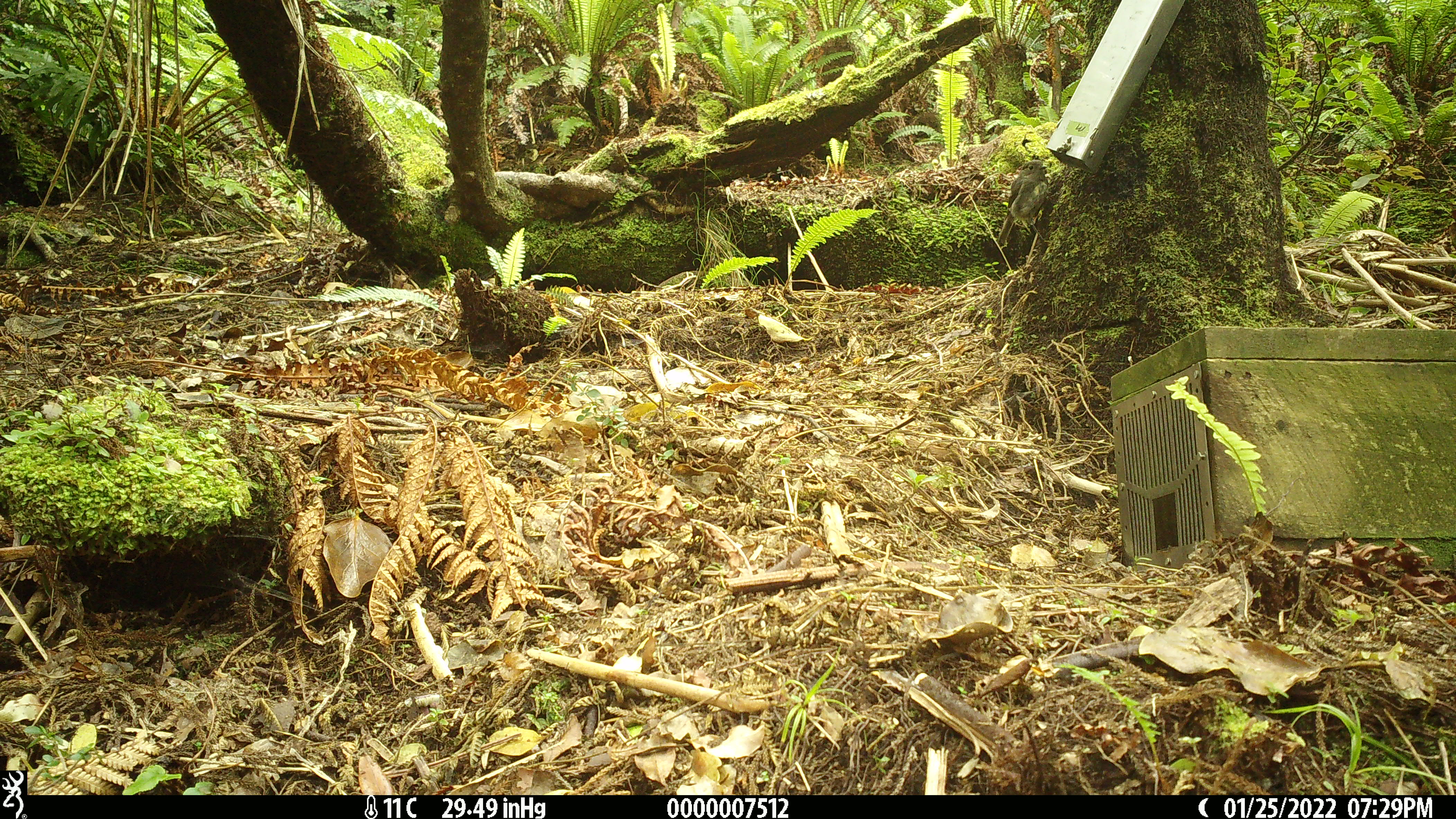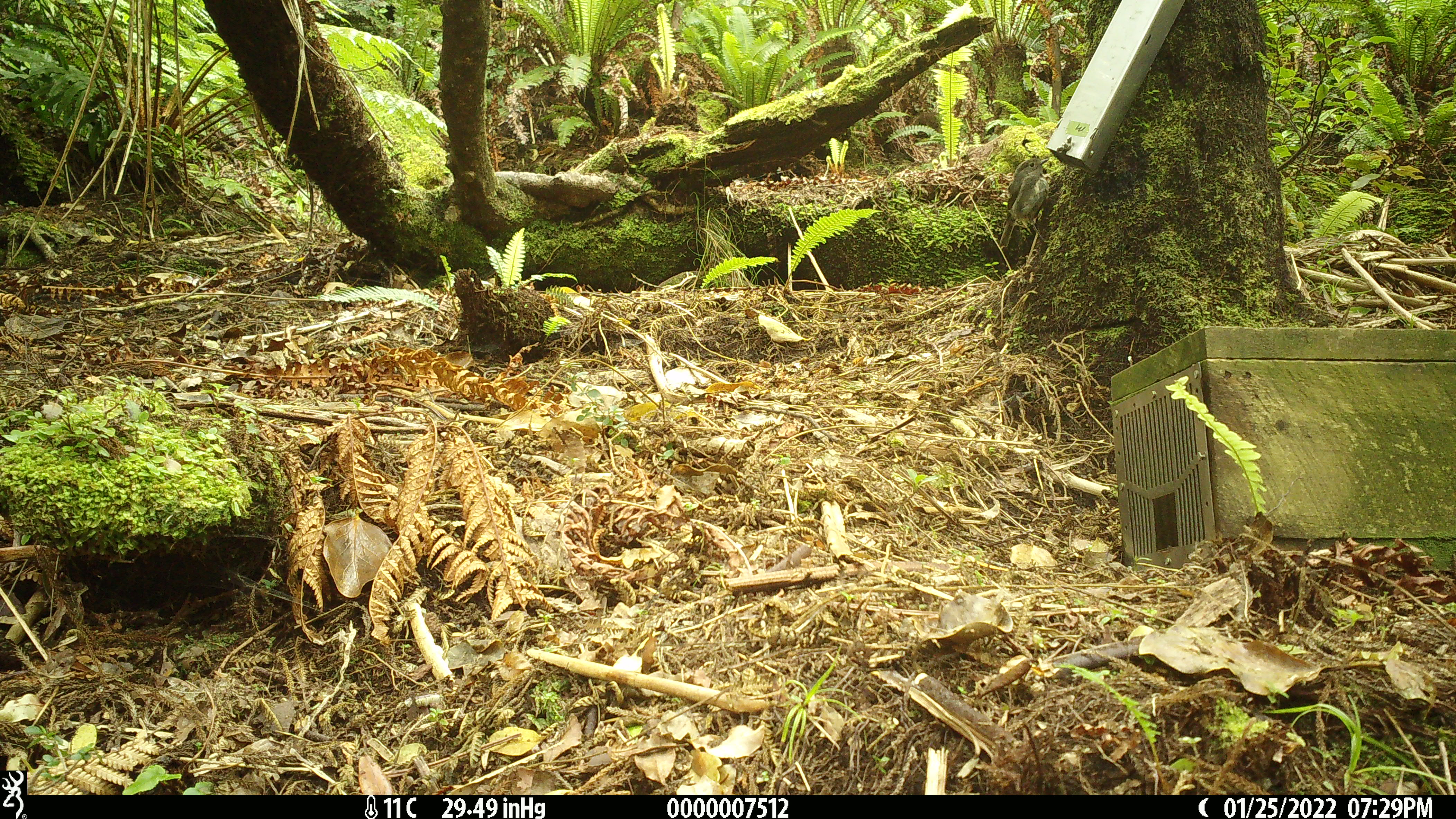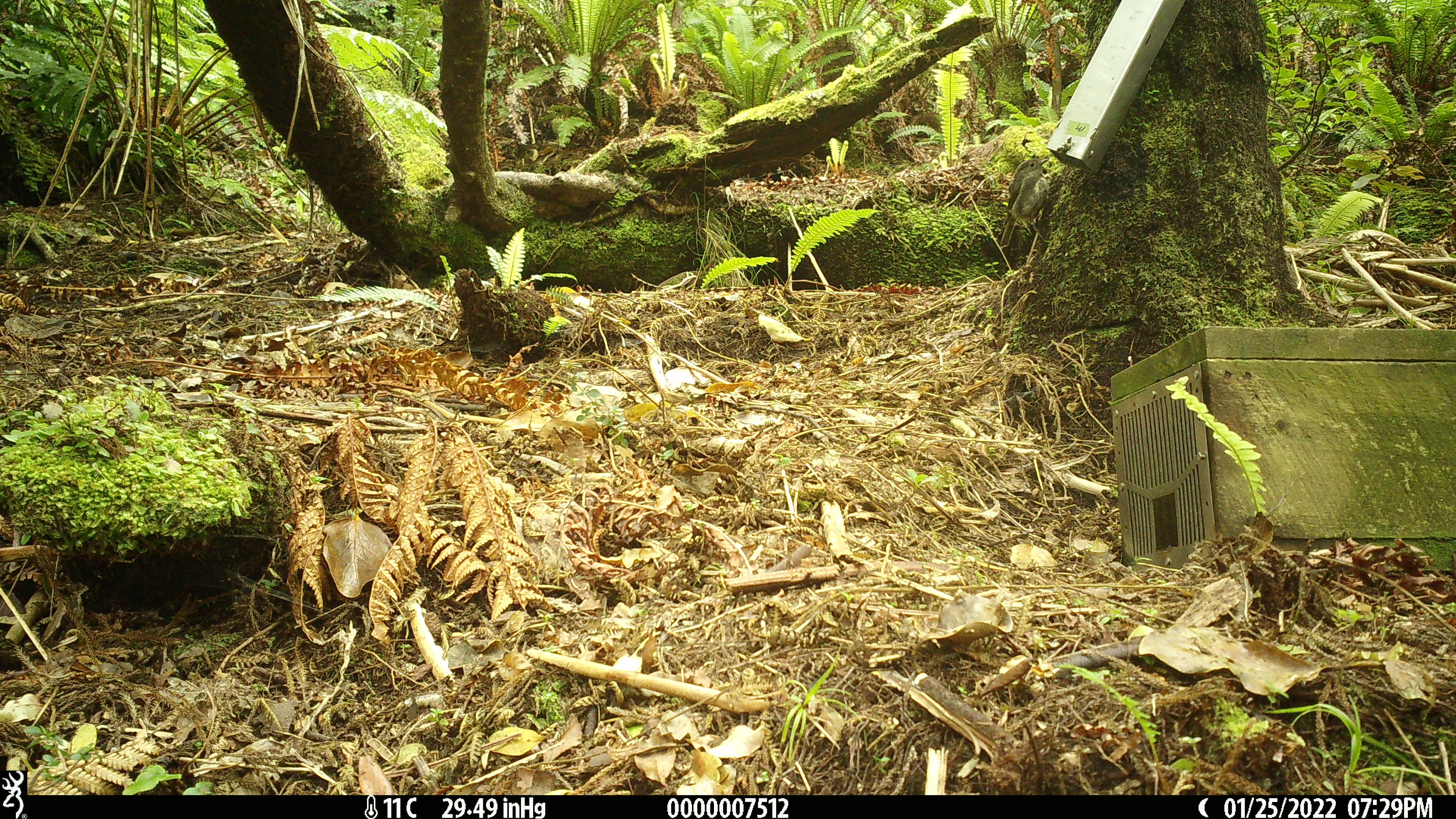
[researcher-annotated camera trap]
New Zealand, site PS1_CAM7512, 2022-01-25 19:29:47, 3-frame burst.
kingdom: Animalia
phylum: Chordata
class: Aves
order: Passeriformes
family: Petroicidae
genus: Petroica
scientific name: Petroica macrocephala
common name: tomtit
Tomtit (Petroica macrocephala).